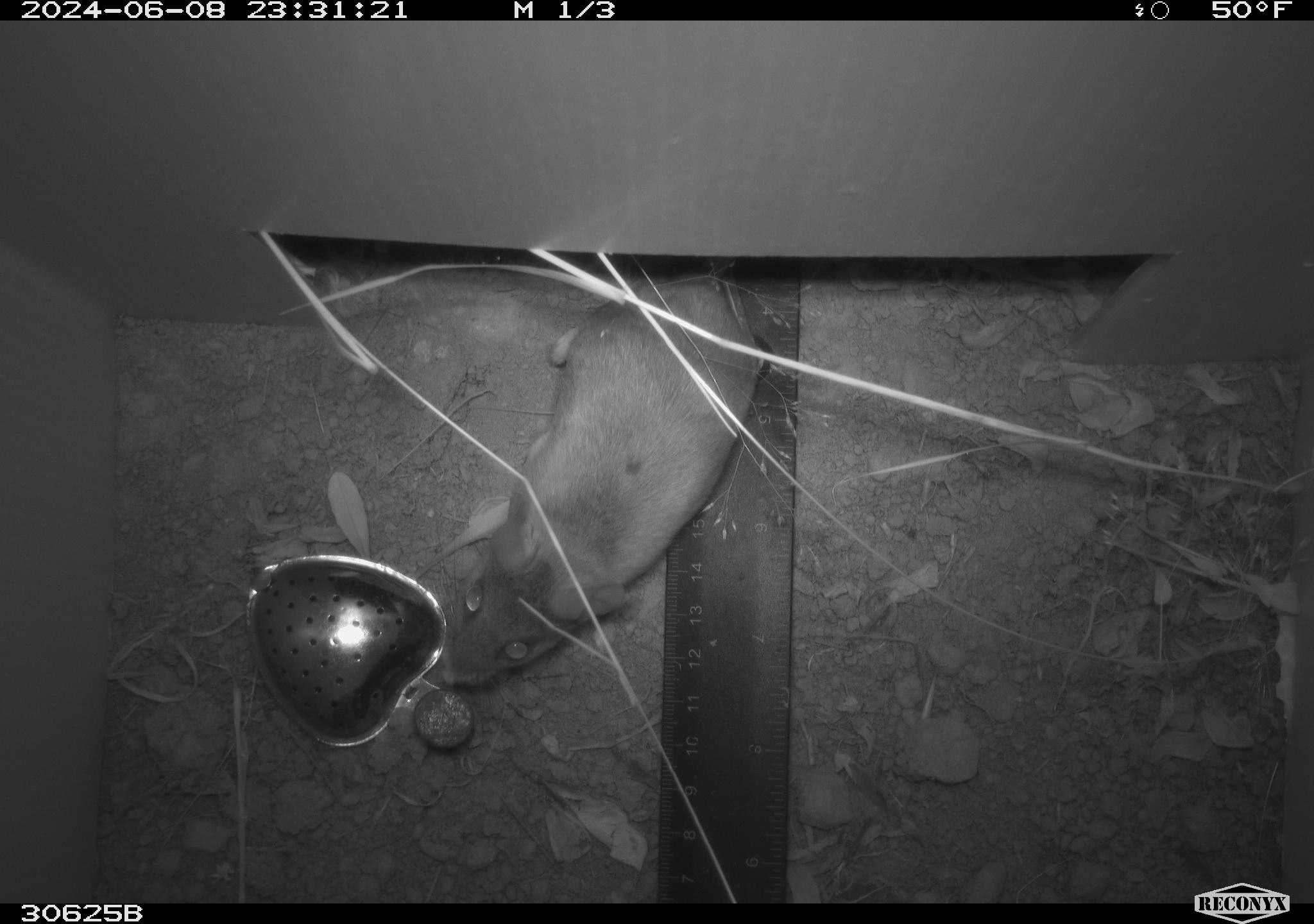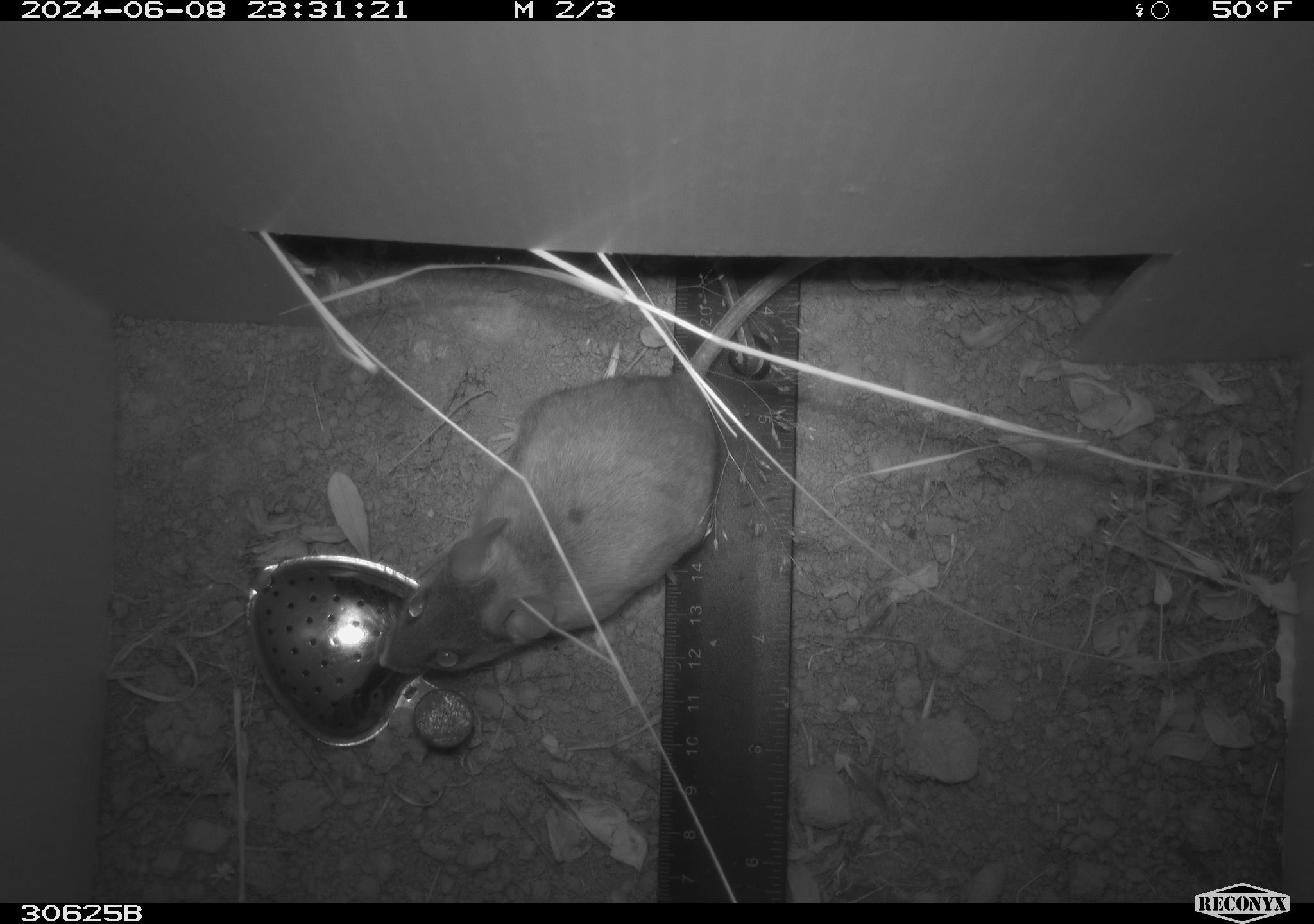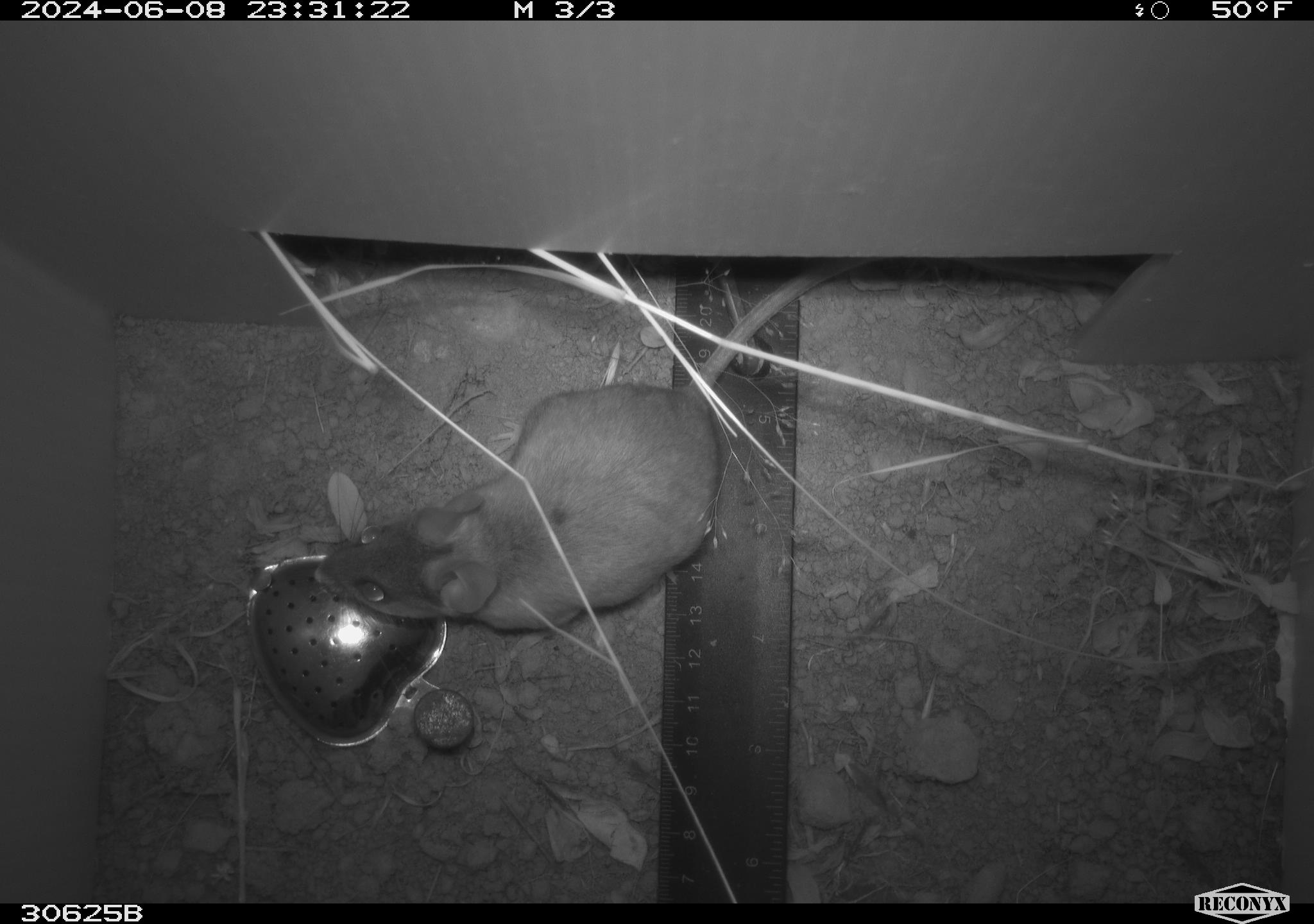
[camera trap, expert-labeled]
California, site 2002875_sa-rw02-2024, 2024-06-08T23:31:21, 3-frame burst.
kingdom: Animalia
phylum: Chordata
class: Mammalia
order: Rodentia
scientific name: Rodentia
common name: rodent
Rodent (Rodentia).